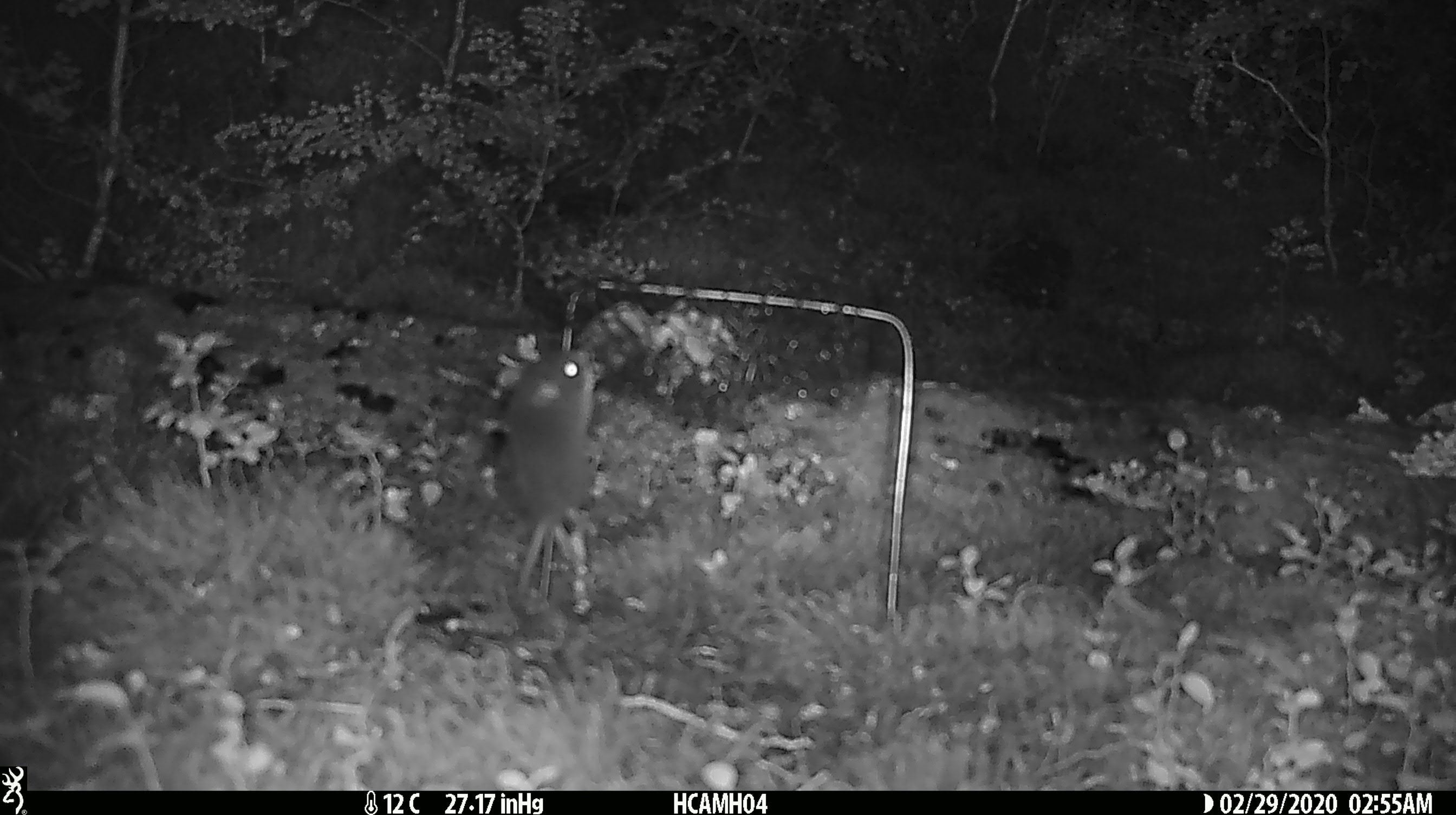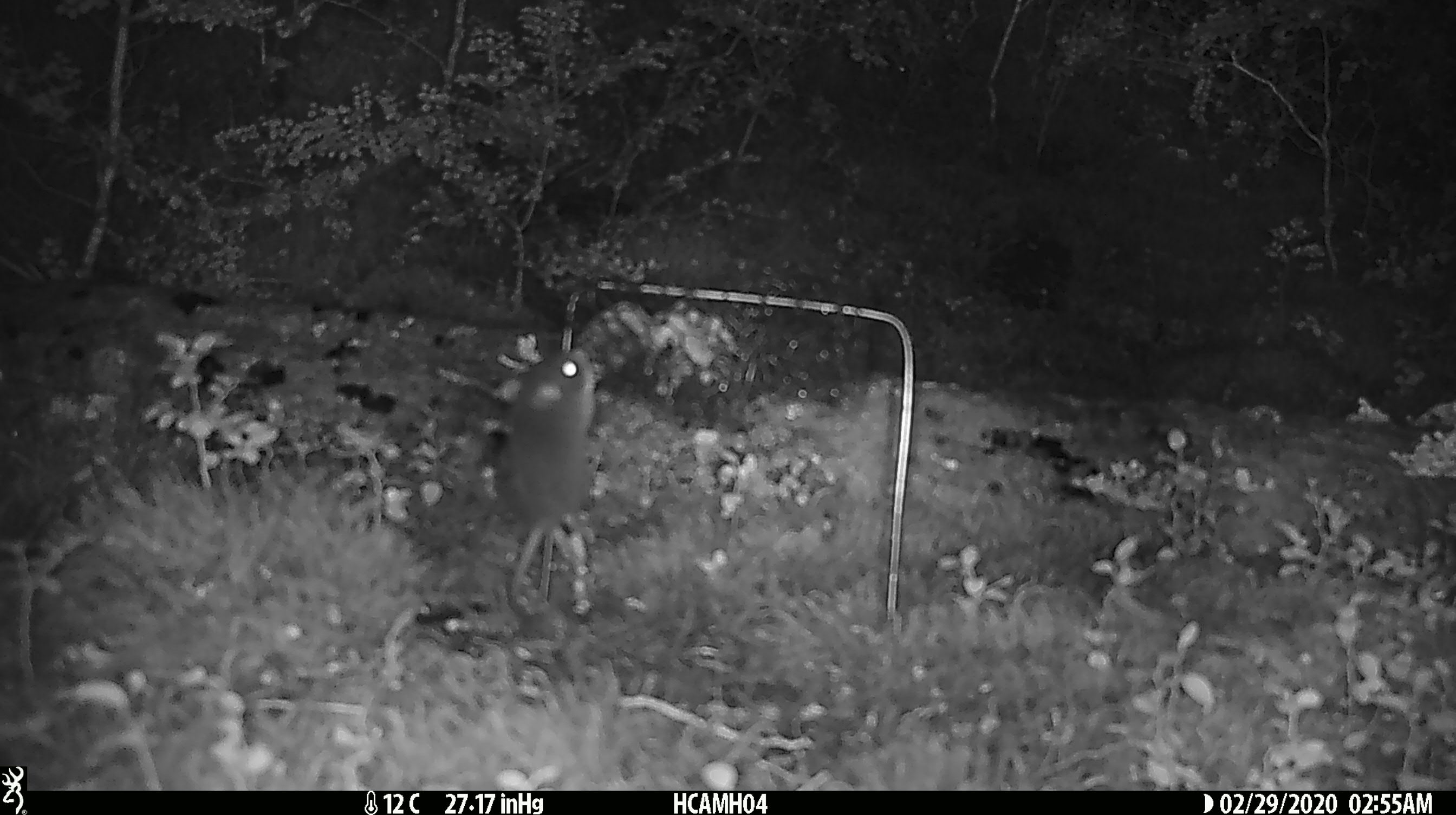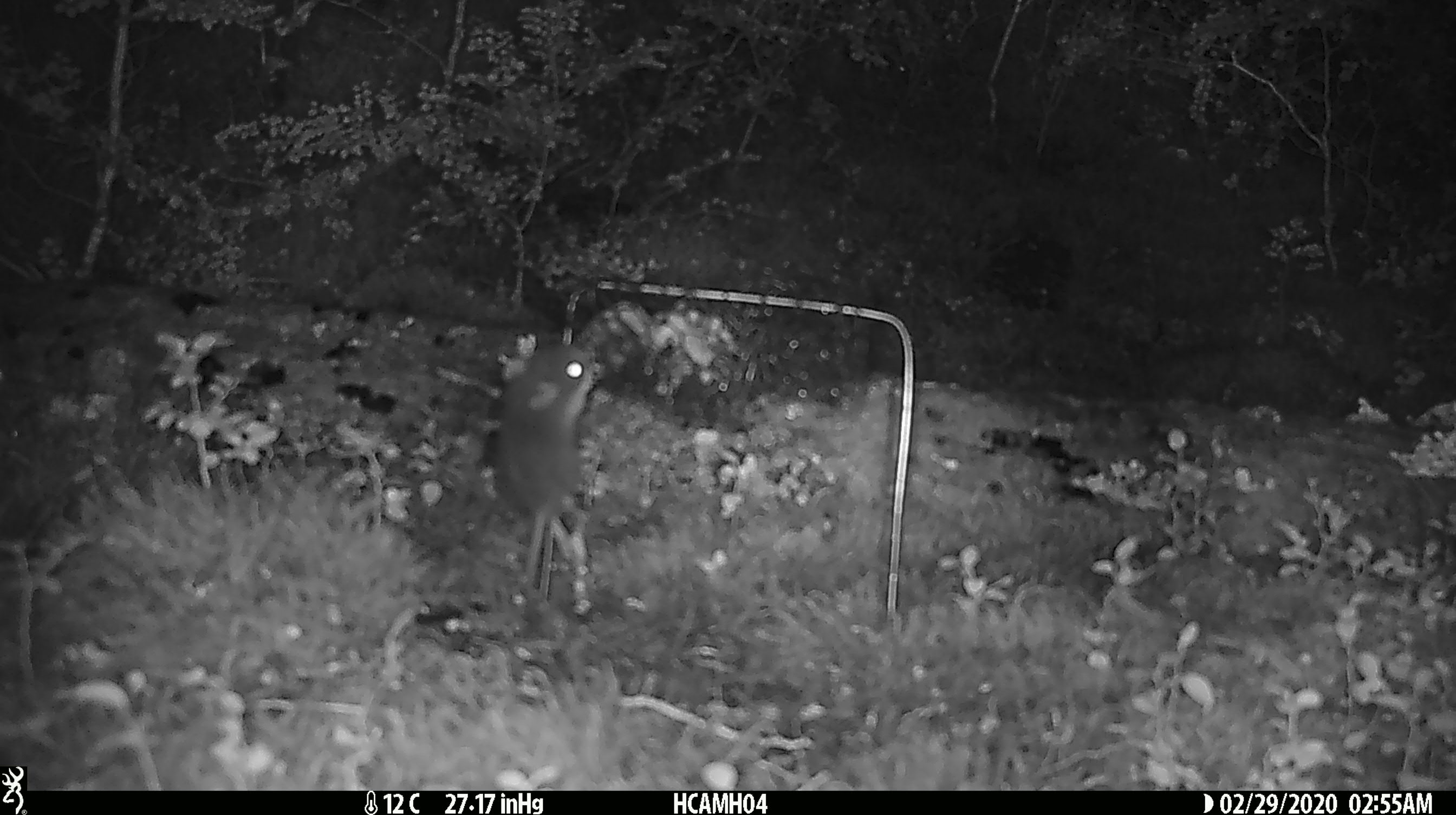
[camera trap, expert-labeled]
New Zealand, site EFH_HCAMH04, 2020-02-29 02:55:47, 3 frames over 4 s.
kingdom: Animalia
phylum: Chordata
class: Mammalia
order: Rodentia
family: Muridae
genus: Mus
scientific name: Mus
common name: mouse